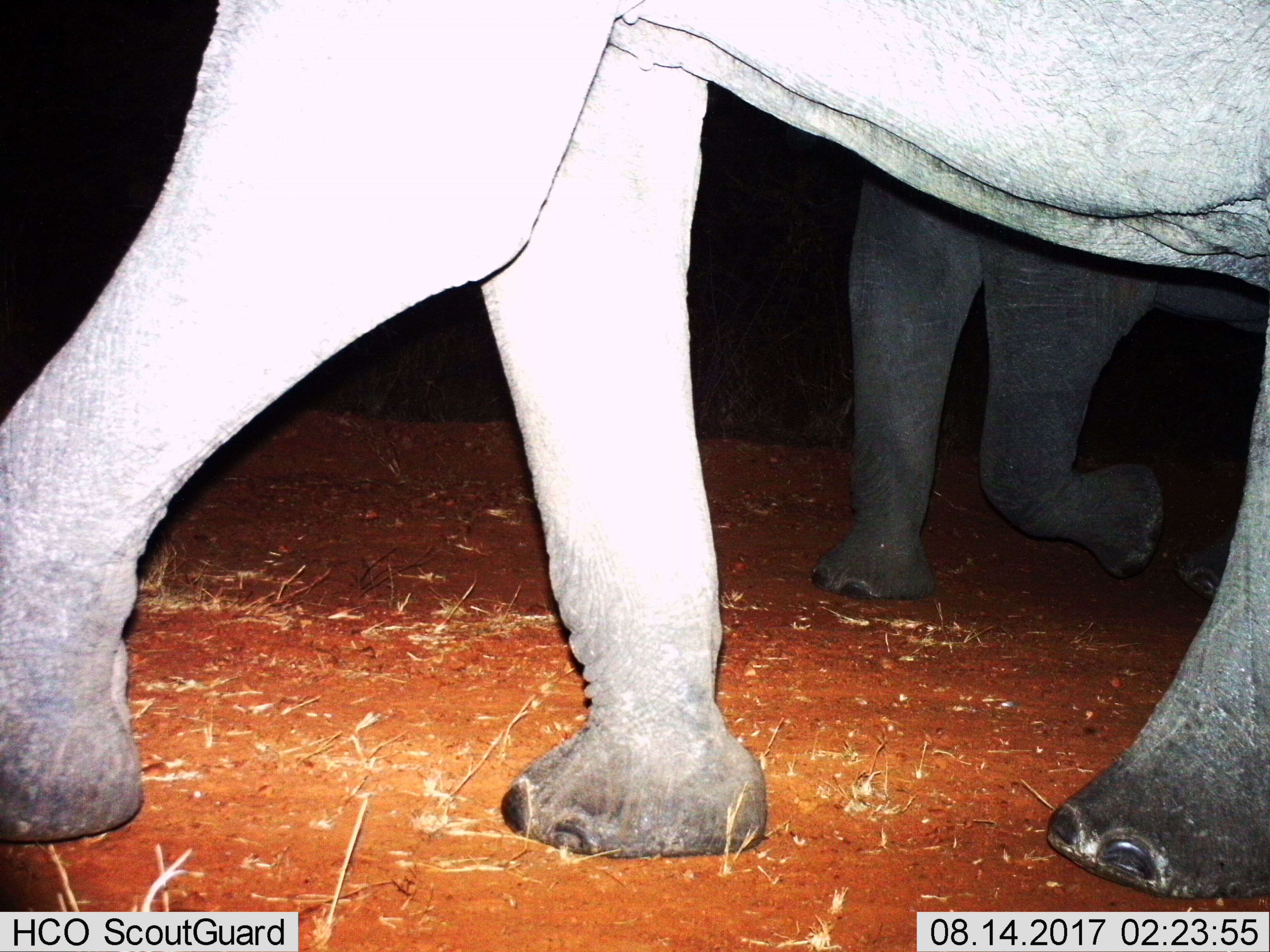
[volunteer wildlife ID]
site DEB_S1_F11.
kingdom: Animalia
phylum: Chordata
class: Mammalia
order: Proboscidea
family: Elephantidae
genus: Loxodonta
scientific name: Loxodonta africana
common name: african bush elephant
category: elephant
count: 2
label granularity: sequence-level